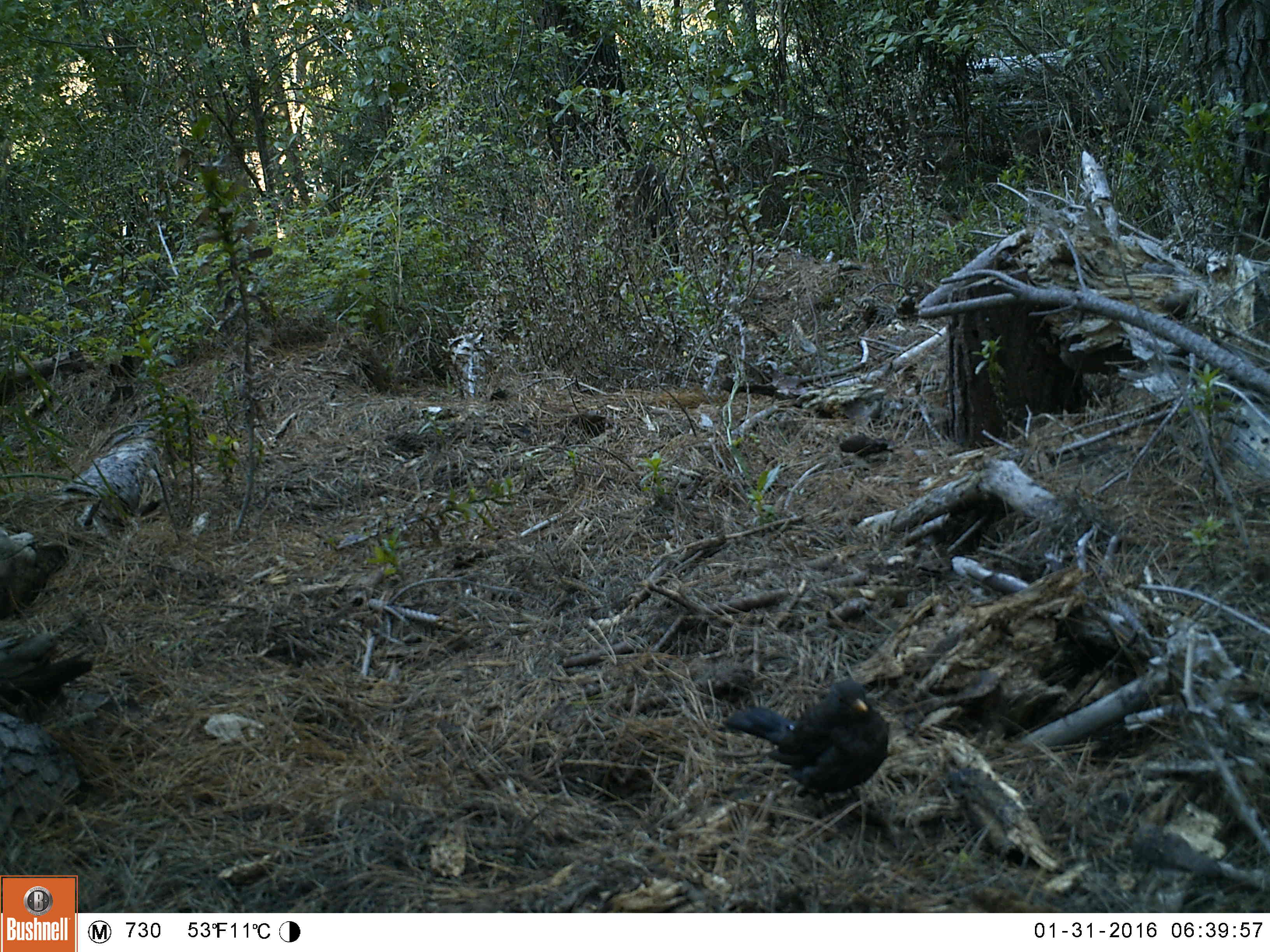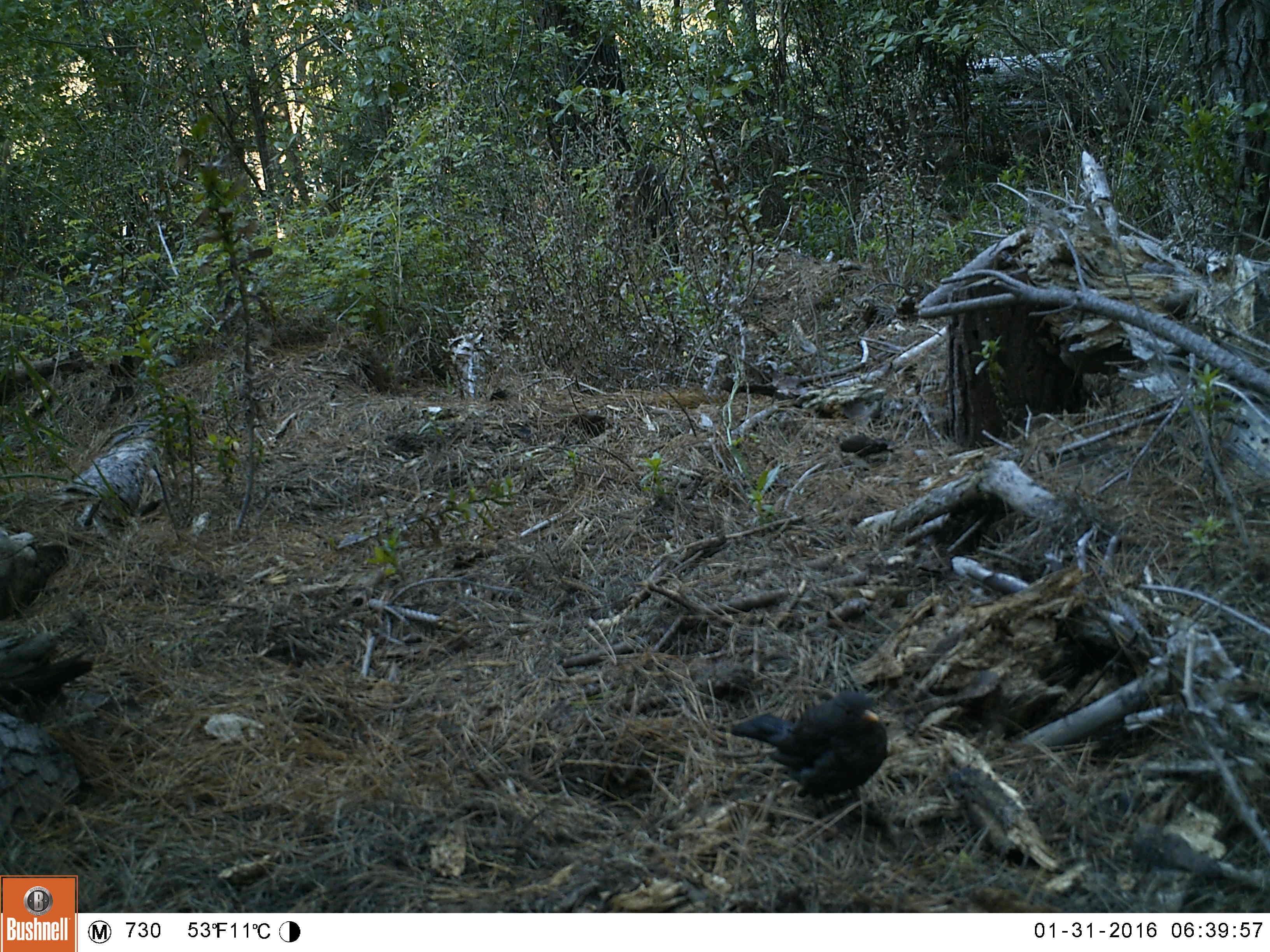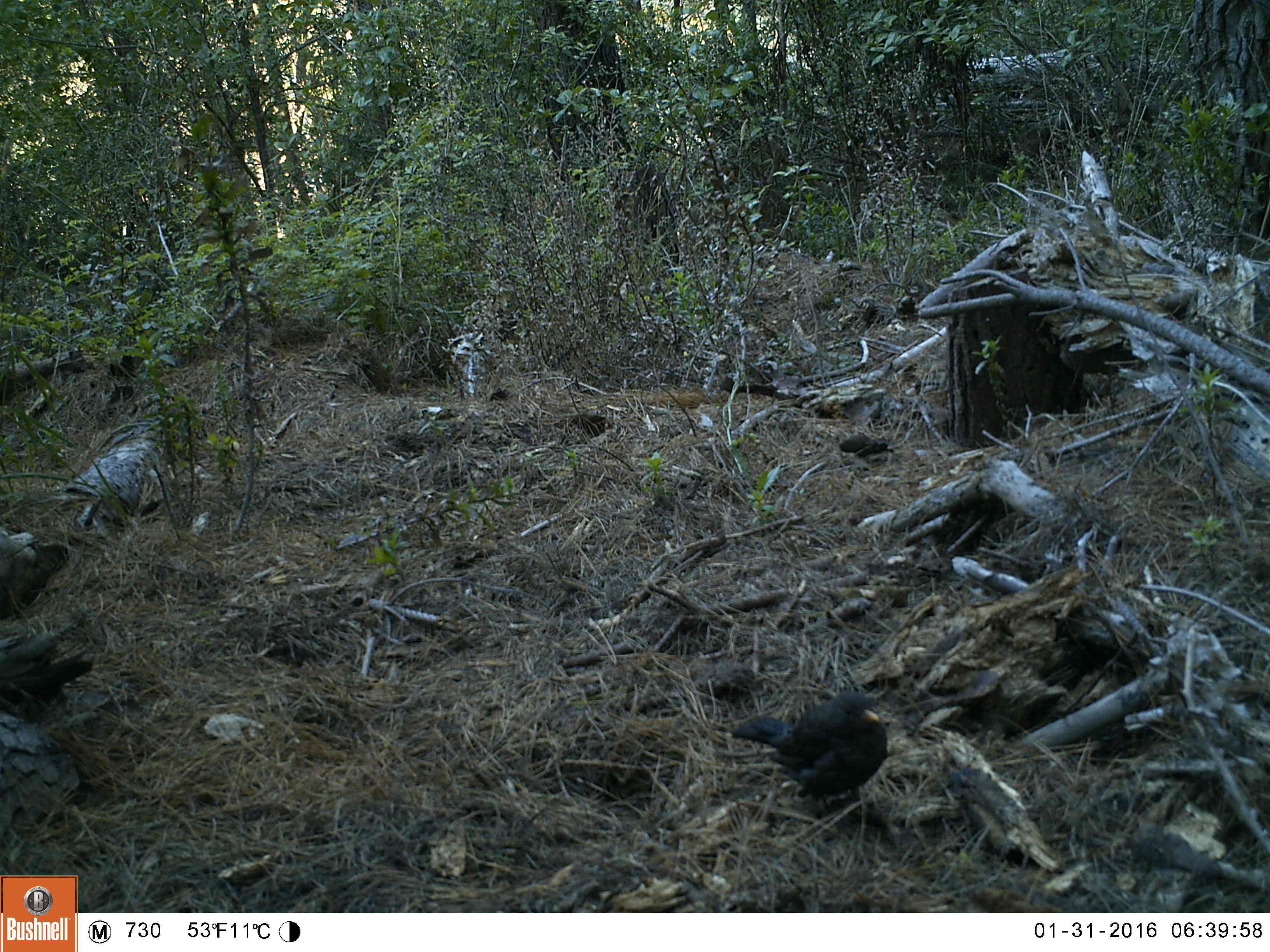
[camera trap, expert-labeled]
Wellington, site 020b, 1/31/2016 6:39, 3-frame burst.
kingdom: Animalia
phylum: Chordata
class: Aves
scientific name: Aves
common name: bird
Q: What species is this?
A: Bird (Aves).